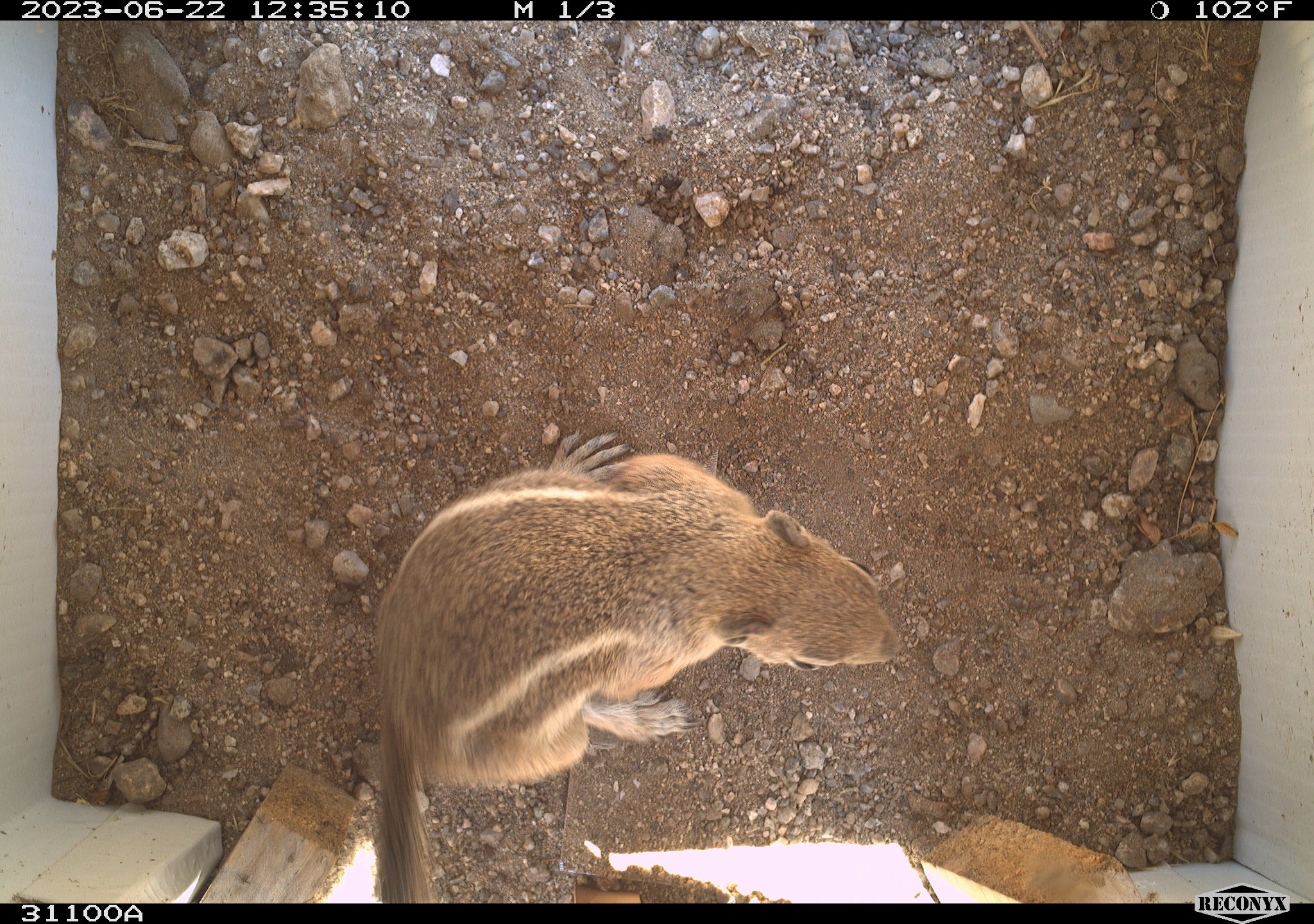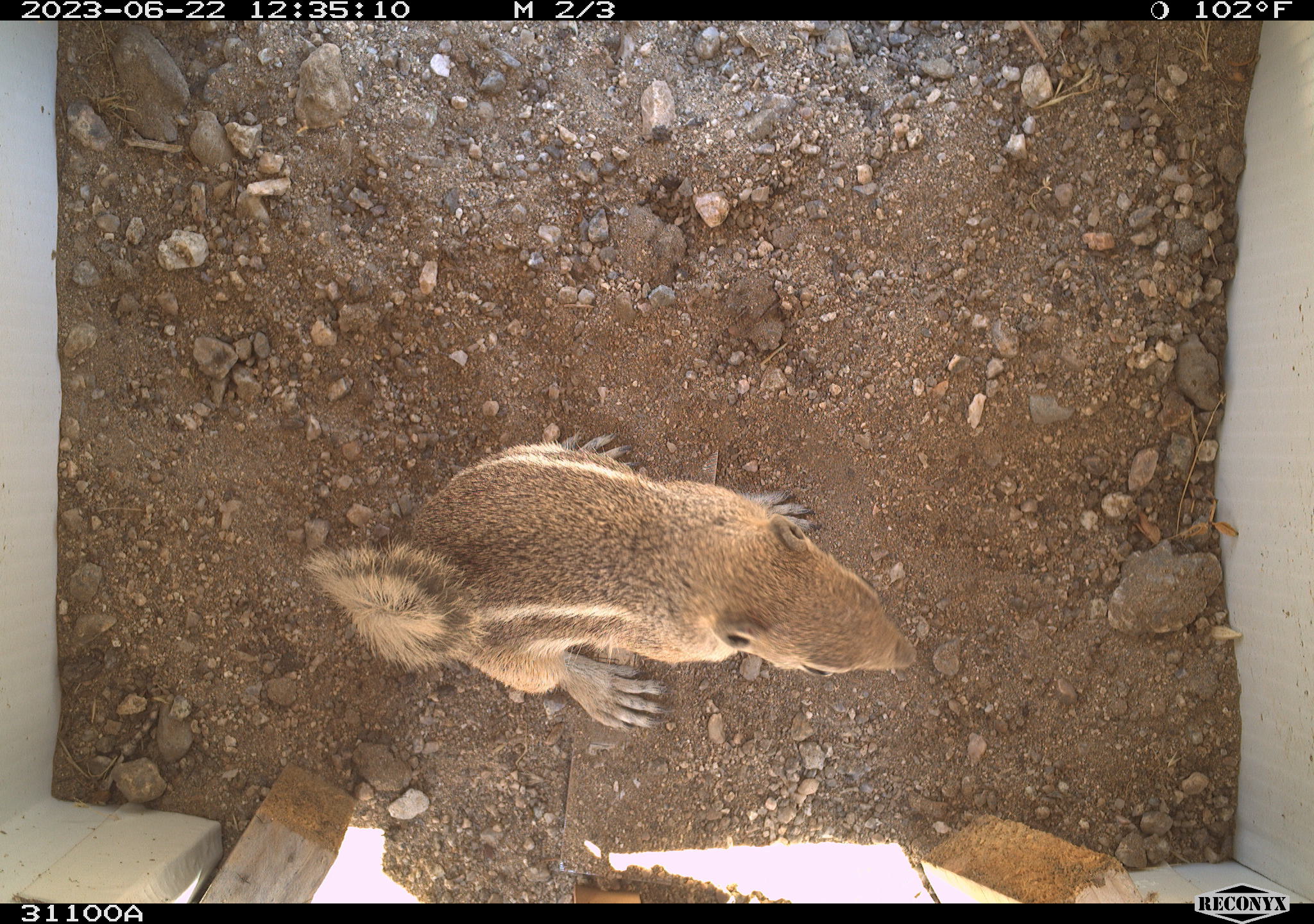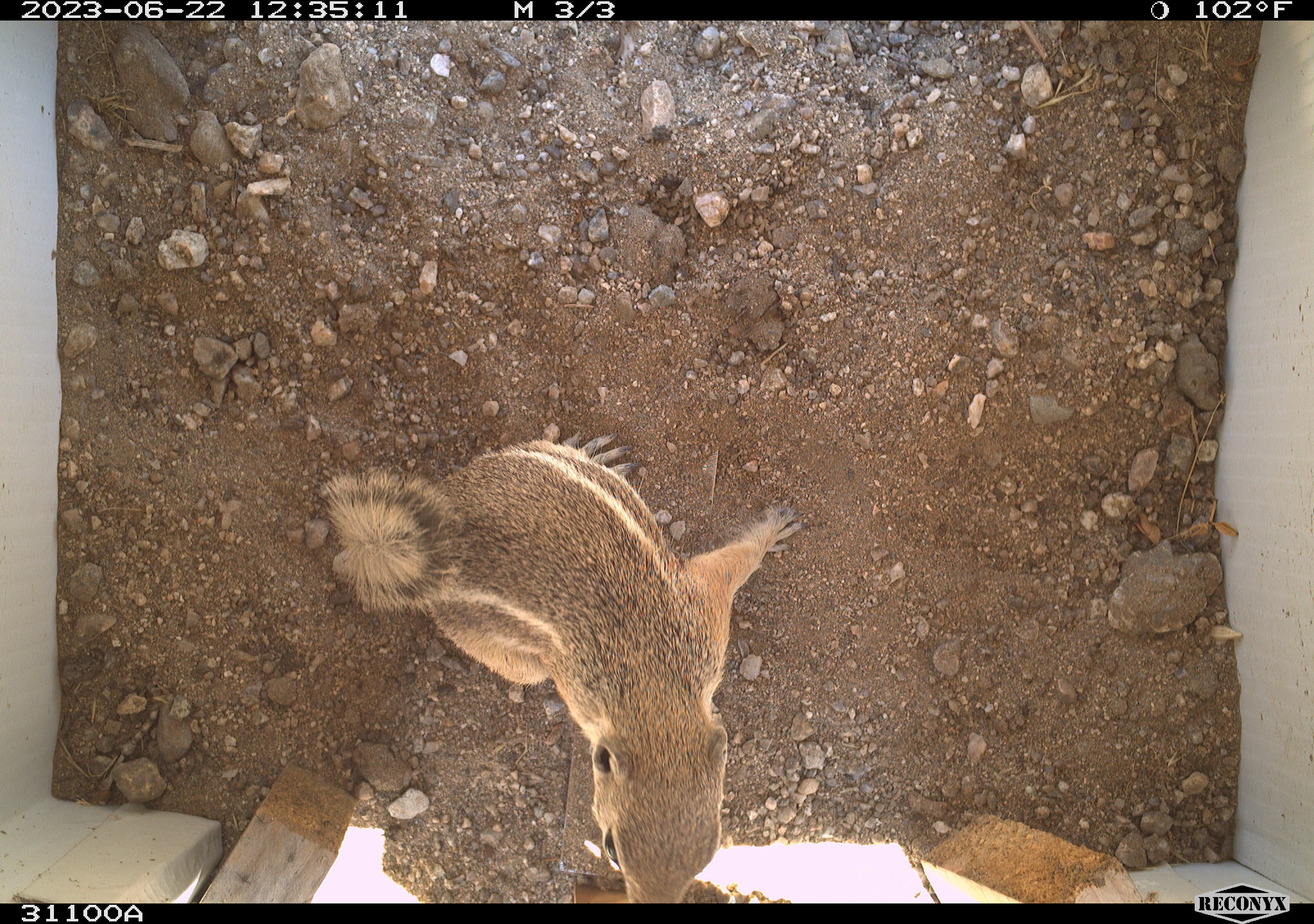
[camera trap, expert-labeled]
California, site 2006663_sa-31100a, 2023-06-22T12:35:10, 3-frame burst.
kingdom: Animalia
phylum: Chordata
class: Mammalia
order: Rodentia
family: Sciuridae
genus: Ammospermophilus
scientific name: Ammospermophilus leucurus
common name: white-tailed antelope squirrel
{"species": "white-tailed antelope squirrel (Ammospermophilus leucurus)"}